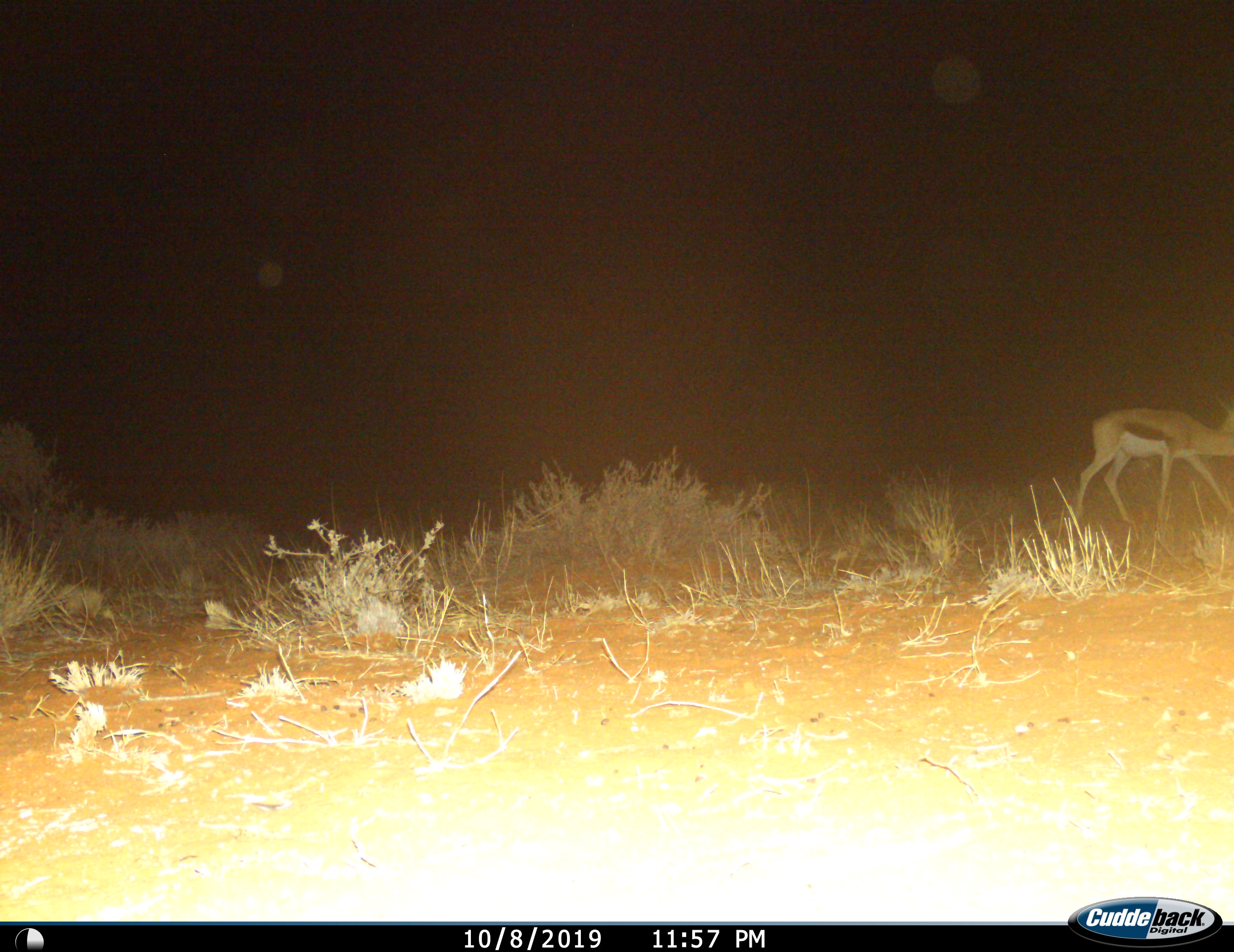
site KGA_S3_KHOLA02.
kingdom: Animalia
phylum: Chordata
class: Mammalia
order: Artiodactyla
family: Bovidae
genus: Antidorcas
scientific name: Antidorcas marsupialis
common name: springbok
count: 1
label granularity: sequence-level